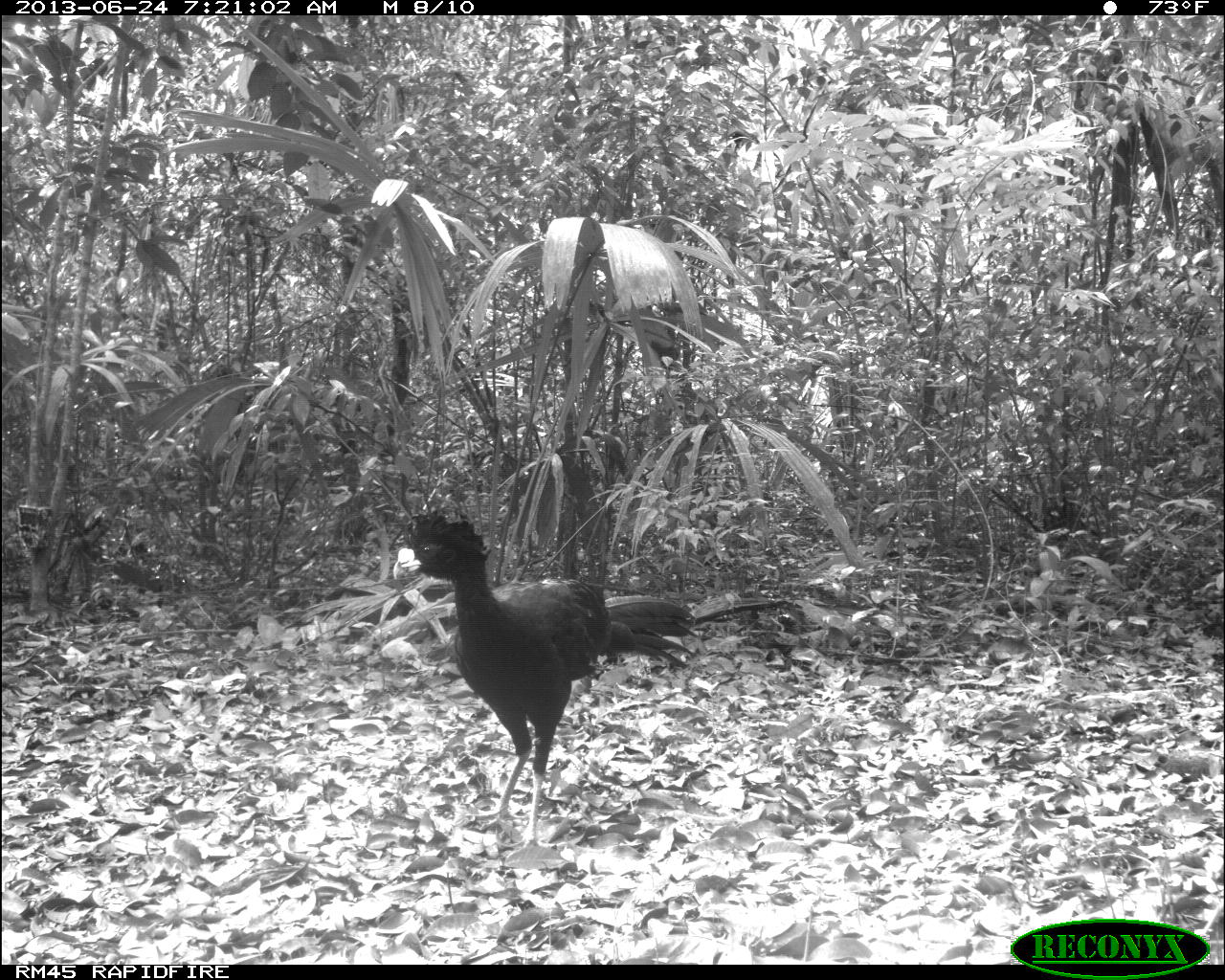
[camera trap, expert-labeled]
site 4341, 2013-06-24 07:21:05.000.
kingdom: Animalia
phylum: Chordata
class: Aves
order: Galliformes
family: Cracidae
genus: Crax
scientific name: Crax rubra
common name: great curassow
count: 1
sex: male